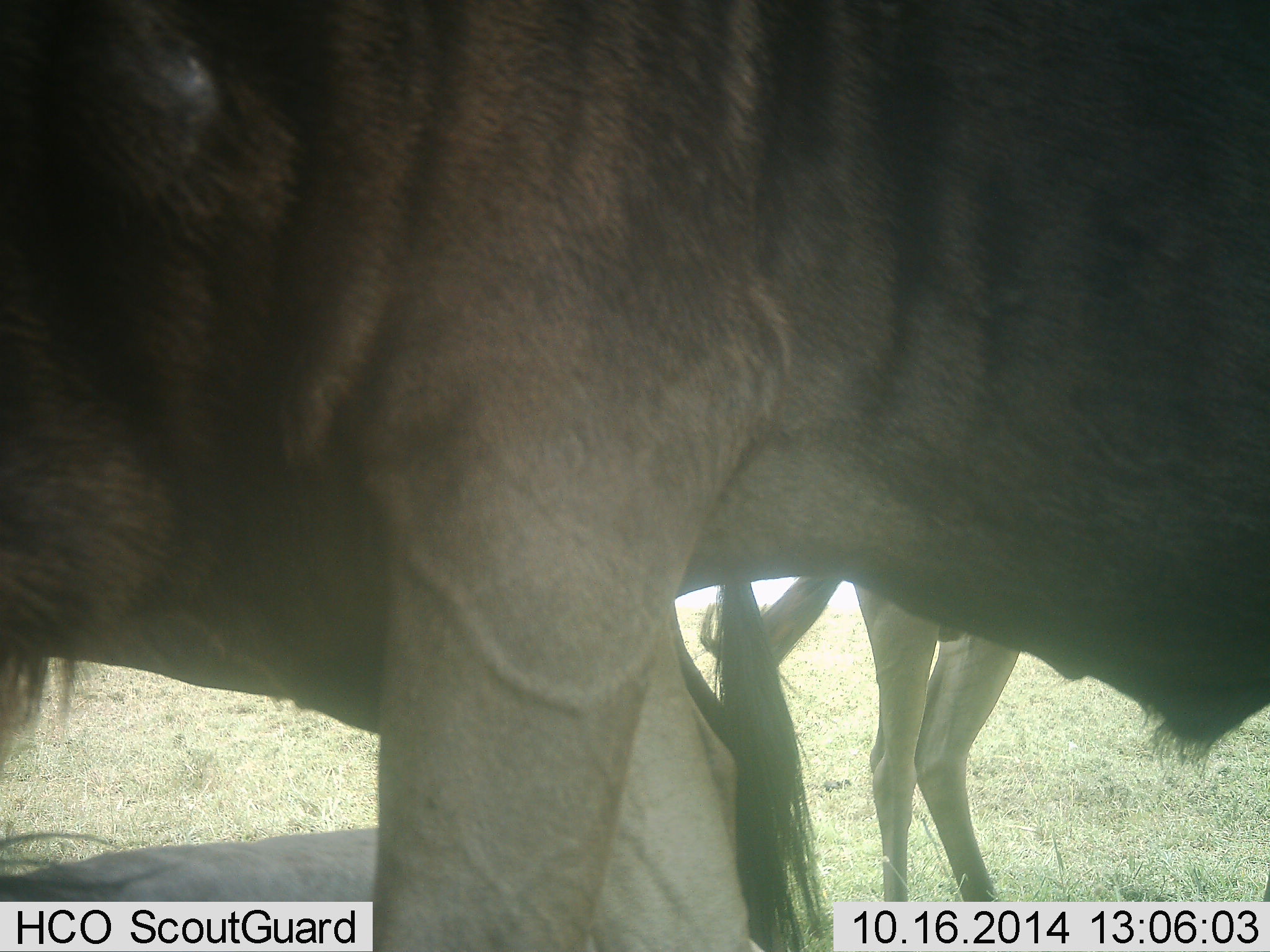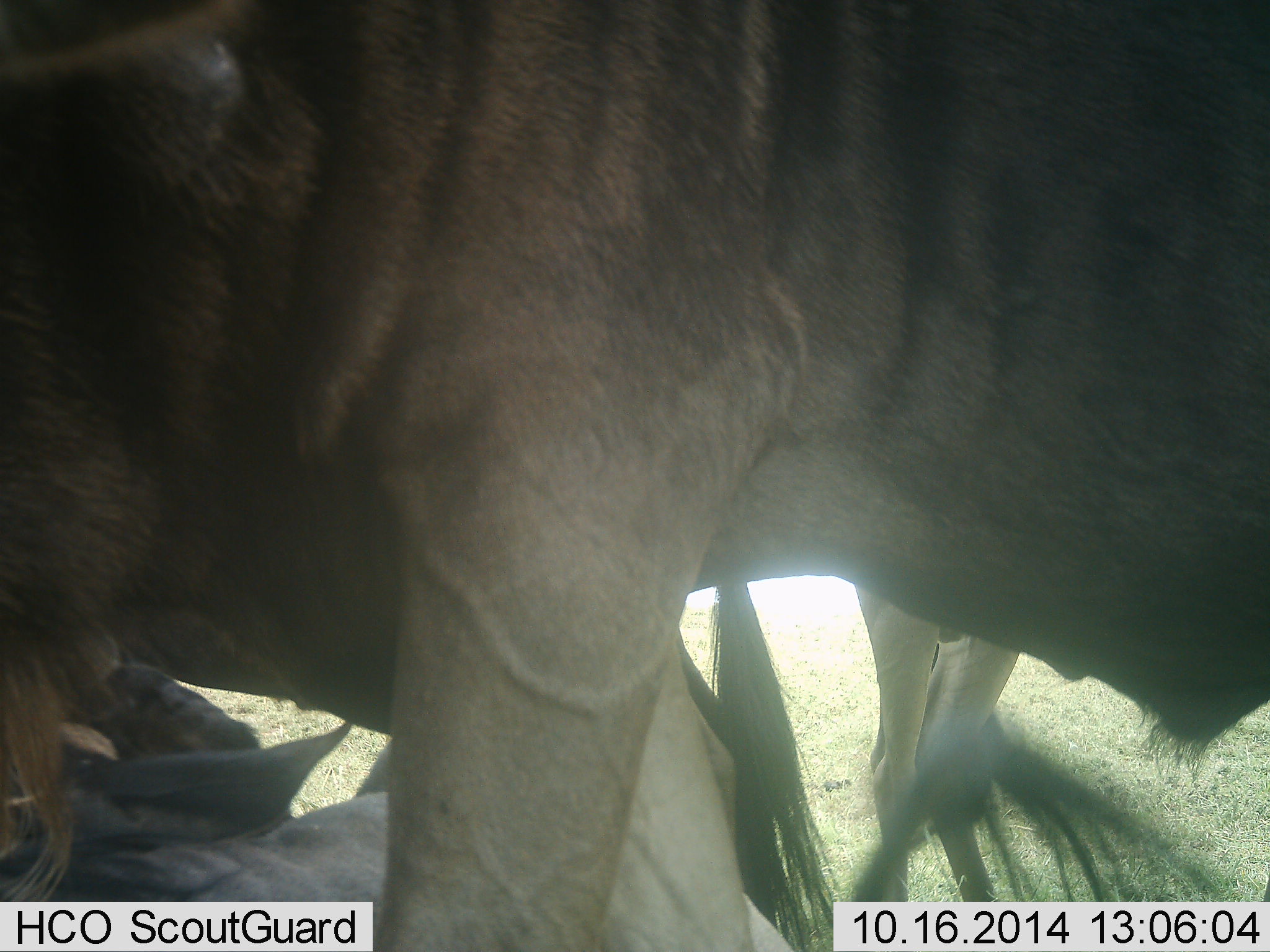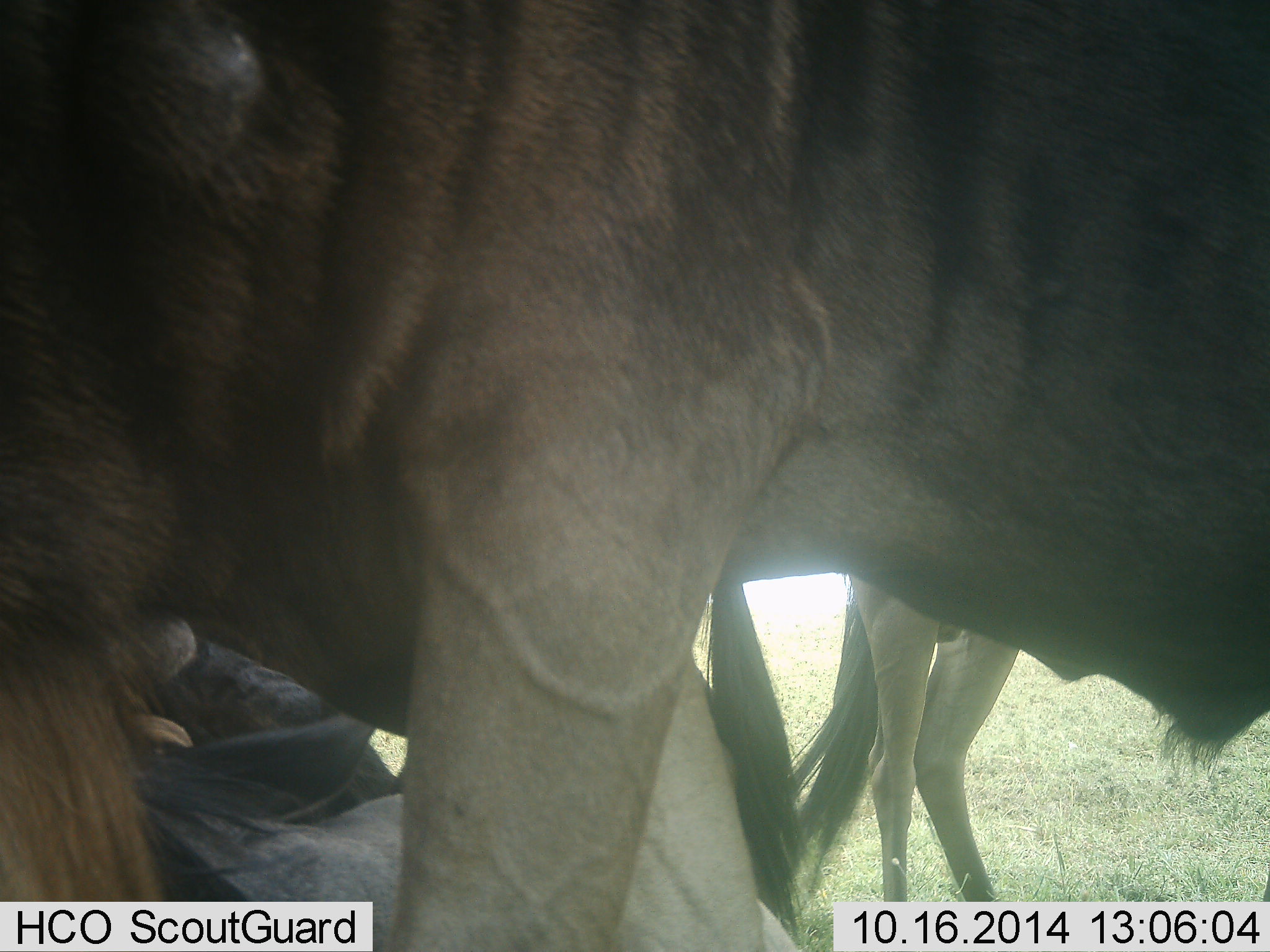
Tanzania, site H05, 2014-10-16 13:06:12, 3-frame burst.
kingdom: Animalia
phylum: Chordata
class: Mammalia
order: Artiodactyla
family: Bovidae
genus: Connochaetes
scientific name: Connochaetes taurinus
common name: blue wildebeest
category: wildebeest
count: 3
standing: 100%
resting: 60%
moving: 0%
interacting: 10%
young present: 20%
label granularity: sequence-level